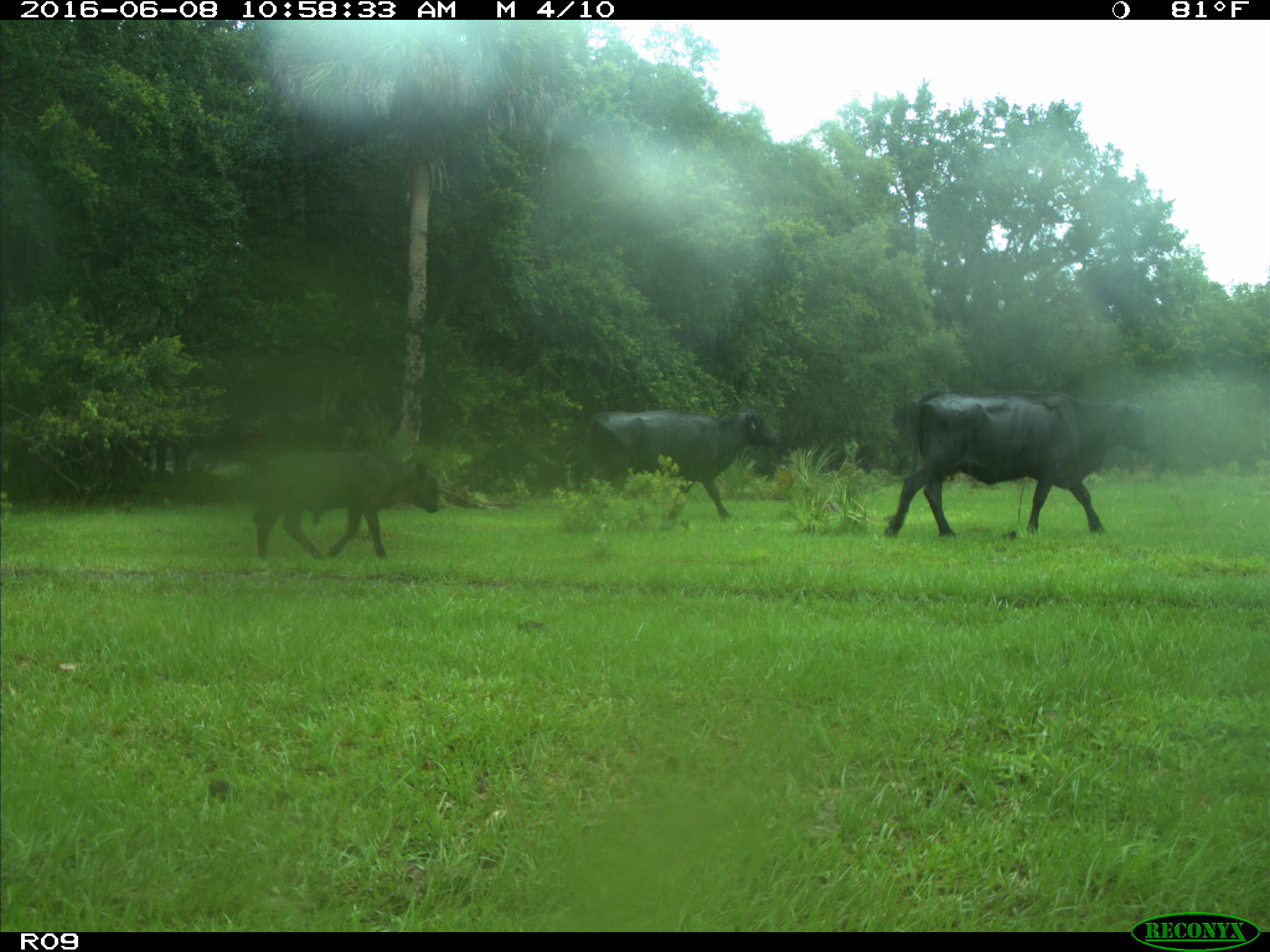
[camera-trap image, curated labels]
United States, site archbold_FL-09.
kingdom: Animalia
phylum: Chordata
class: Mammalia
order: Artiodactyla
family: Bovidae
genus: Bos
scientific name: Bos taurus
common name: domestic cow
Bos taurus (domestic cow).